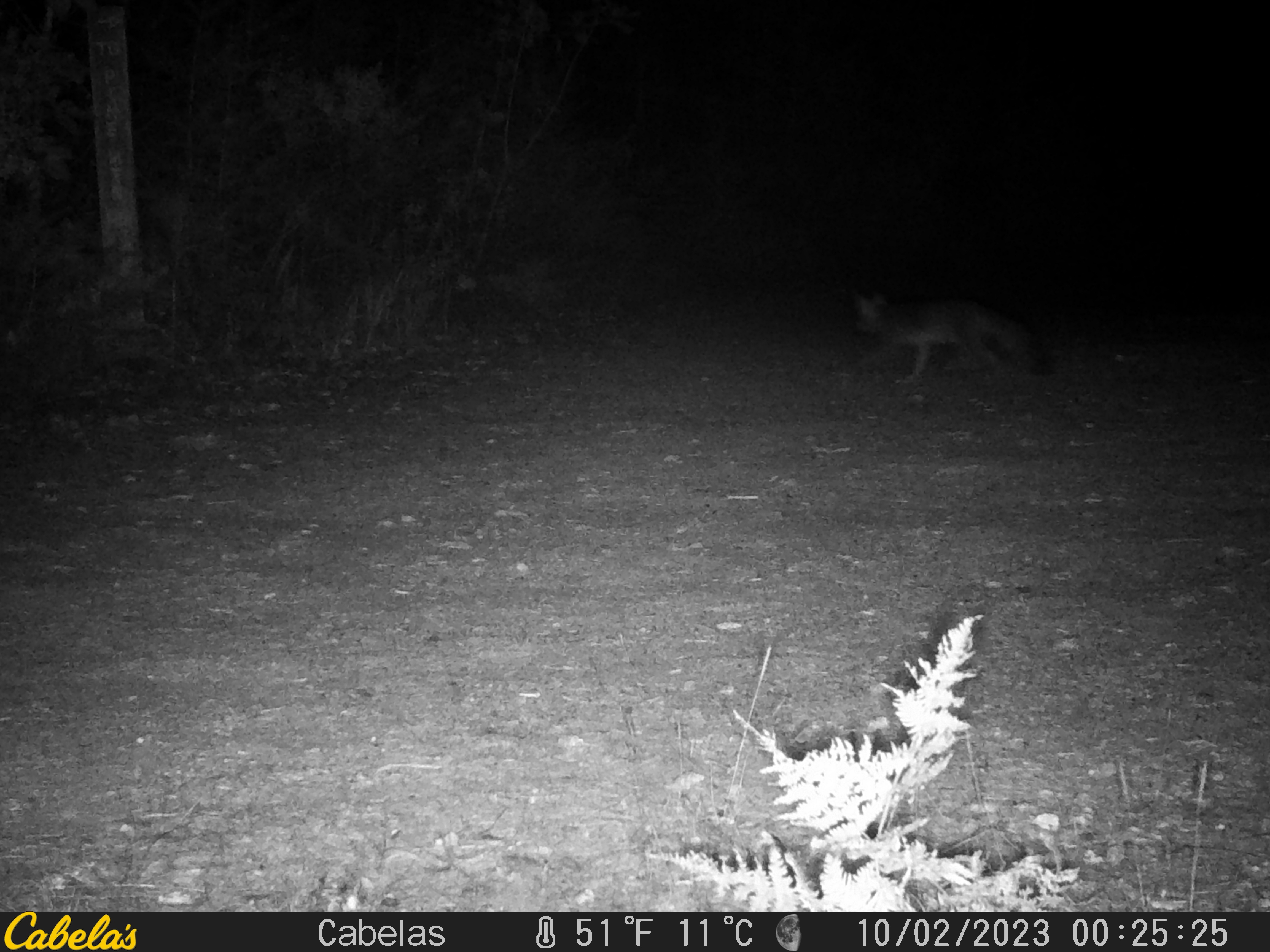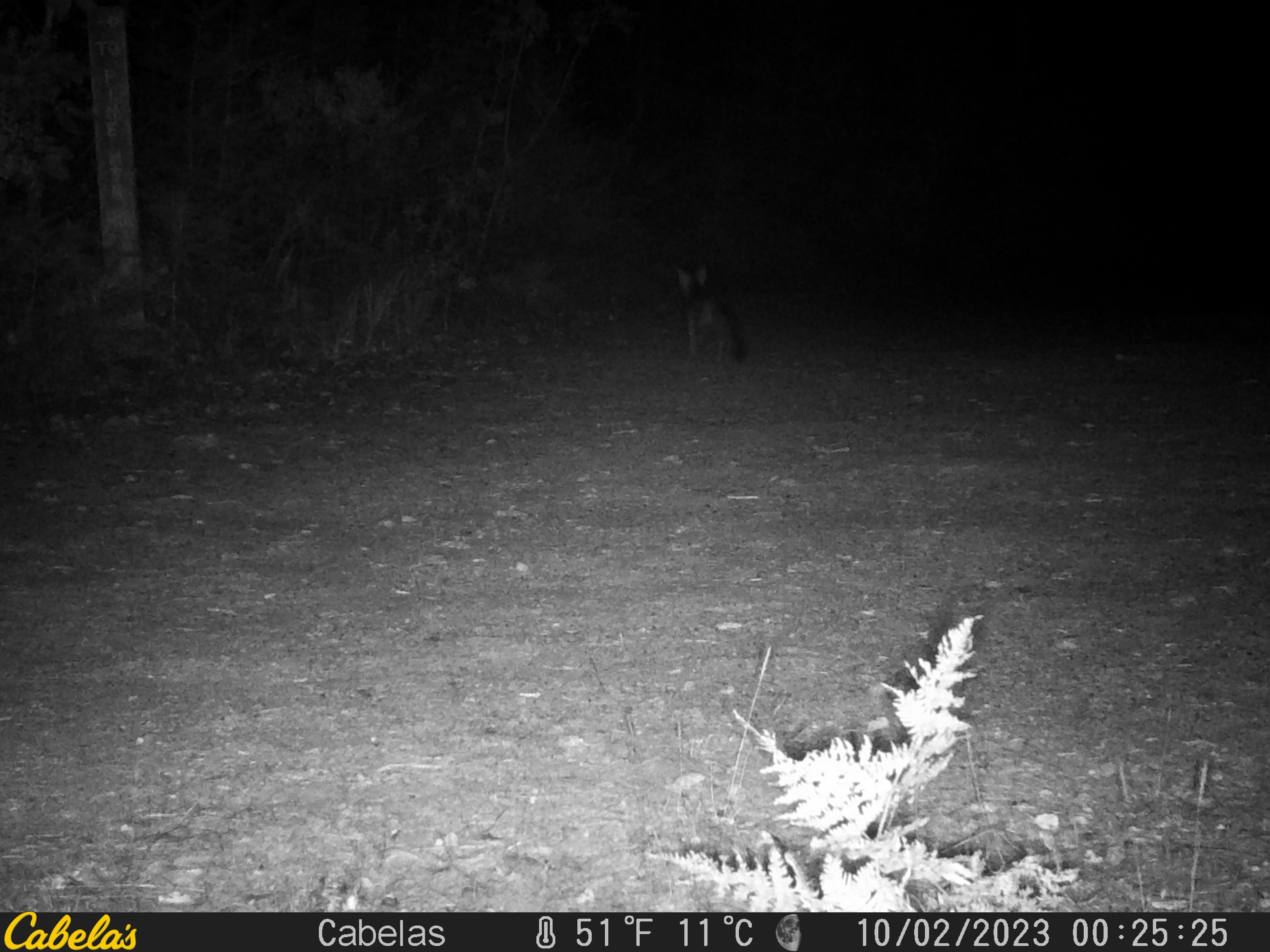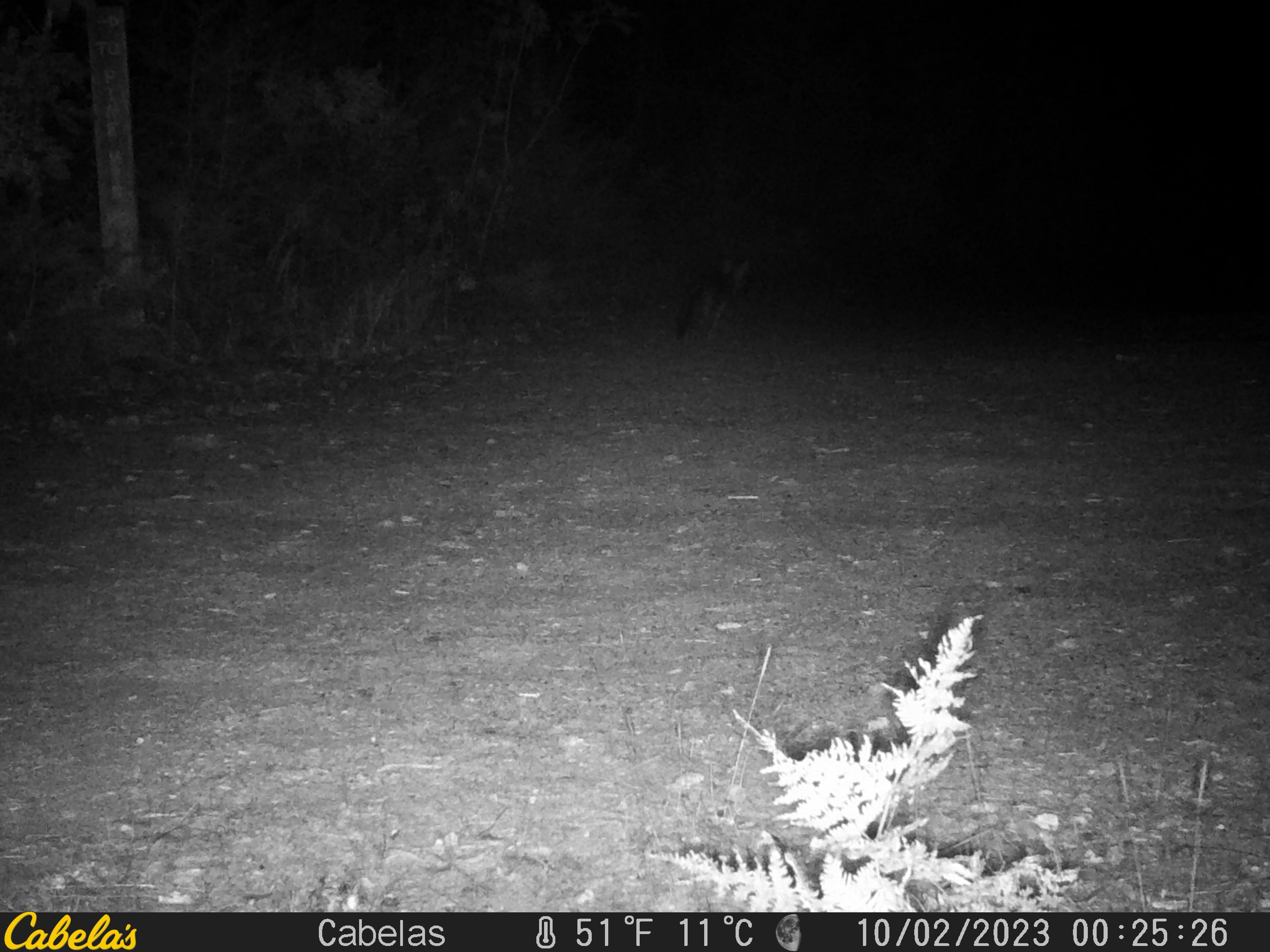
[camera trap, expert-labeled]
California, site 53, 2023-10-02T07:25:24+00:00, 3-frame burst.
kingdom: Animalia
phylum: Chordata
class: Mammalia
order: Carnivora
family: Canidae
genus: Urocyon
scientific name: Urocyon cinereoargenteus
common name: gray fox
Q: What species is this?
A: Gray fox (Urocyon cinereoargenteus).